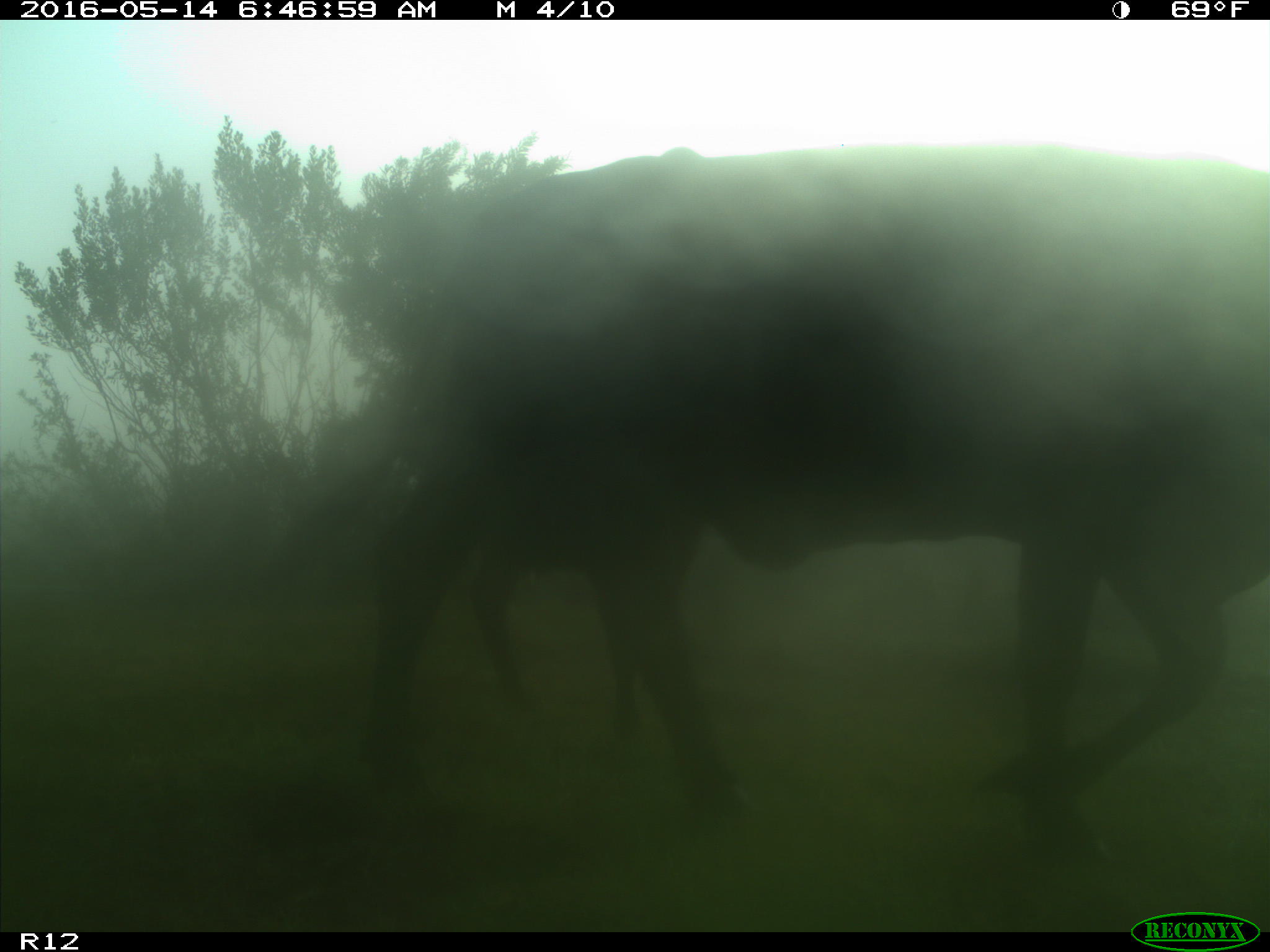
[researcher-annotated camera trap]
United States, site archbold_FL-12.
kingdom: Animalia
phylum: Chordata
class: Mammalia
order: Artiodactyla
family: Bovidae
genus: Bos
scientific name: Bos taurus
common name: domestic cow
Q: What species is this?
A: Bos taurus (domestic cow).